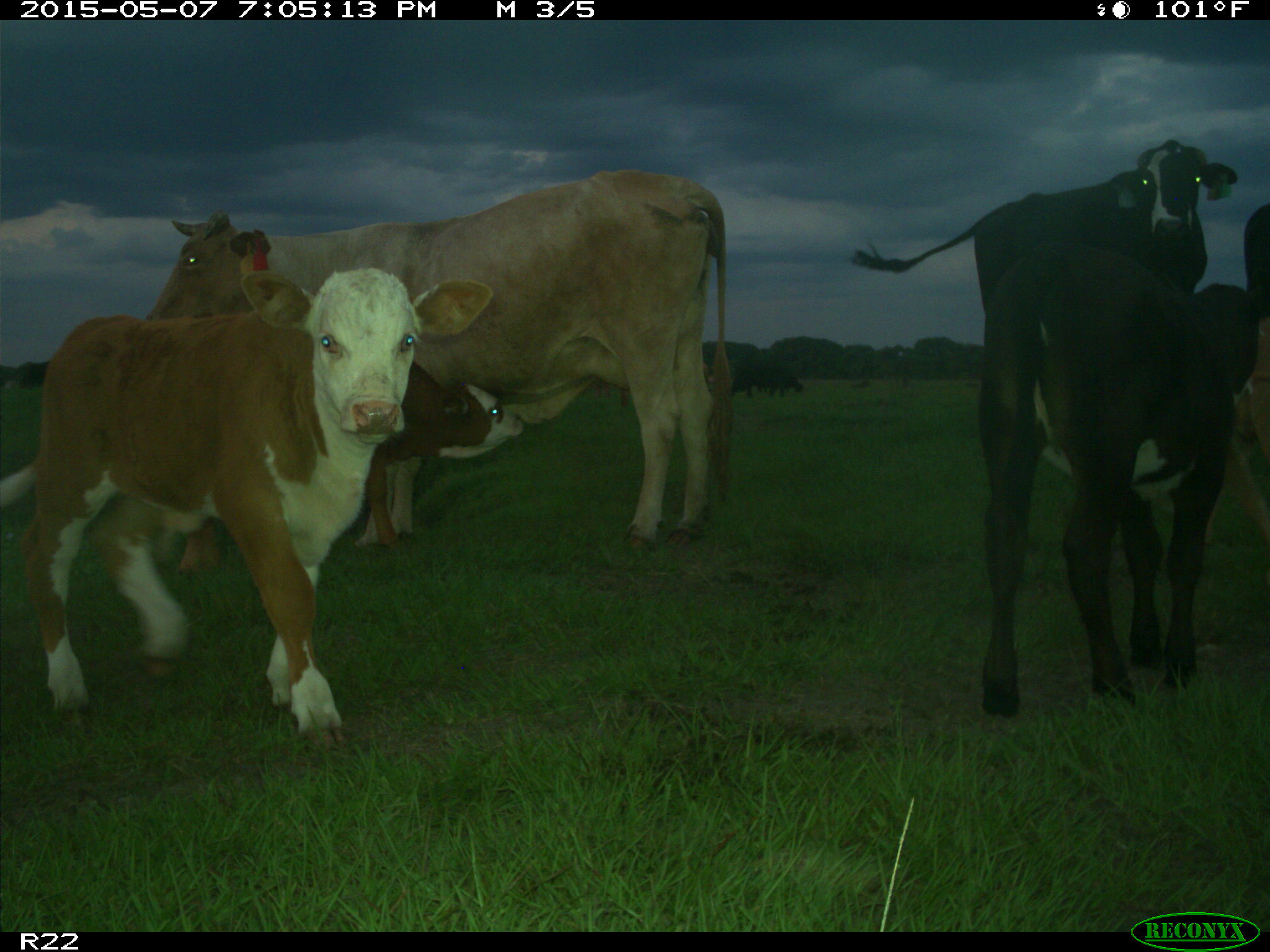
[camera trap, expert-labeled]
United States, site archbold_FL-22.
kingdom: Animalia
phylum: Chordata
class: Mammalia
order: Artiodactyla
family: Bovidae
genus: Bos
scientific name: Bos taurus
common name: domestic cow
Bos taurus (domestic cow).